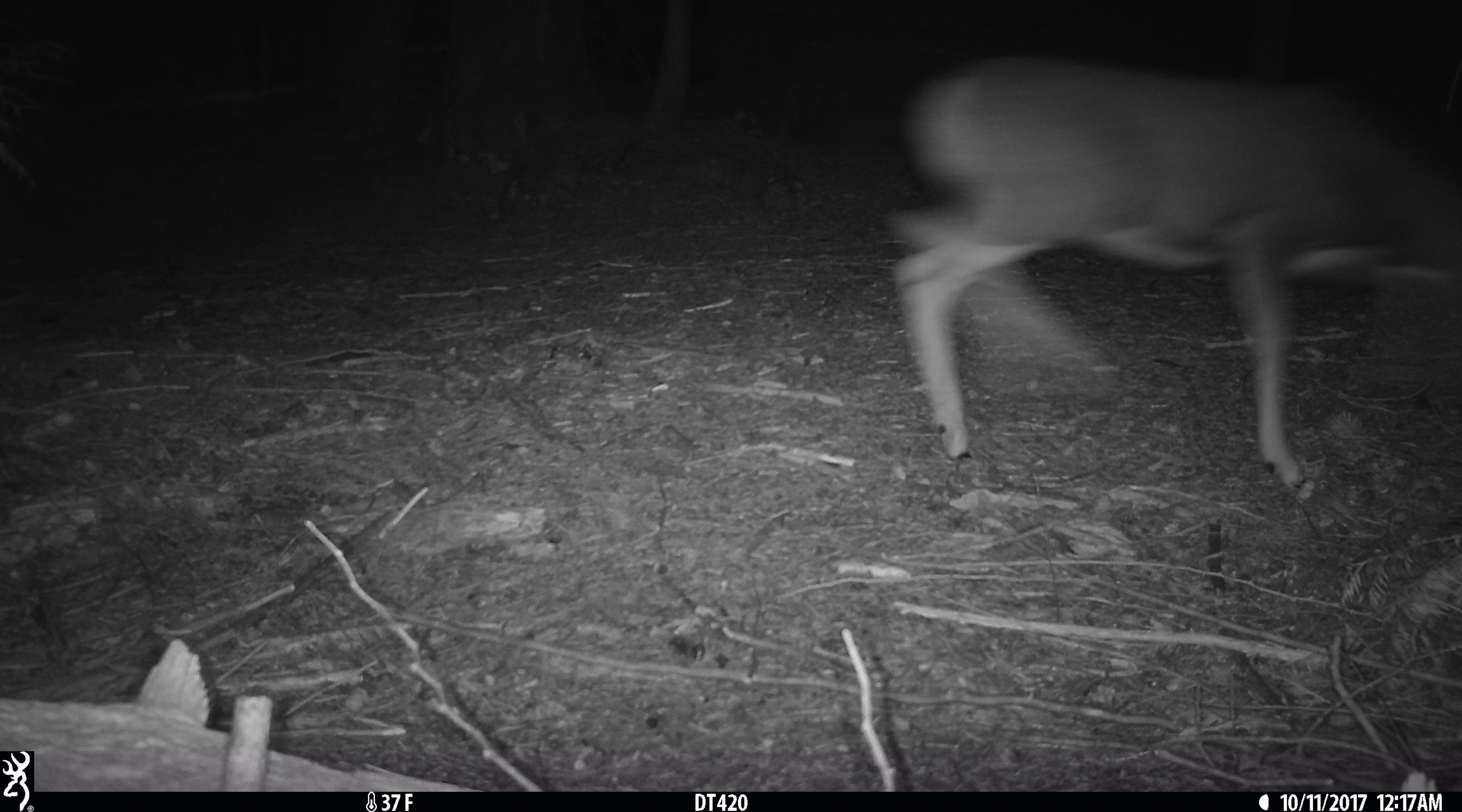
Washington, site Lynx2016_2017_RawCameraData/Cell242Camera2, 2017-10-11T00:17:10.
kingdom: Animalia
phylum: Chordata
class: Mammalia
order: Artiodactyla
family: Cervidae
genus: Odocoileus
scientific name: Odocoileus hemionus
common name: mule deer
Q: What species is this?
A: Odocoileus hemionus (mule deer).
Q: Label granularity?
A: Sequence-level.